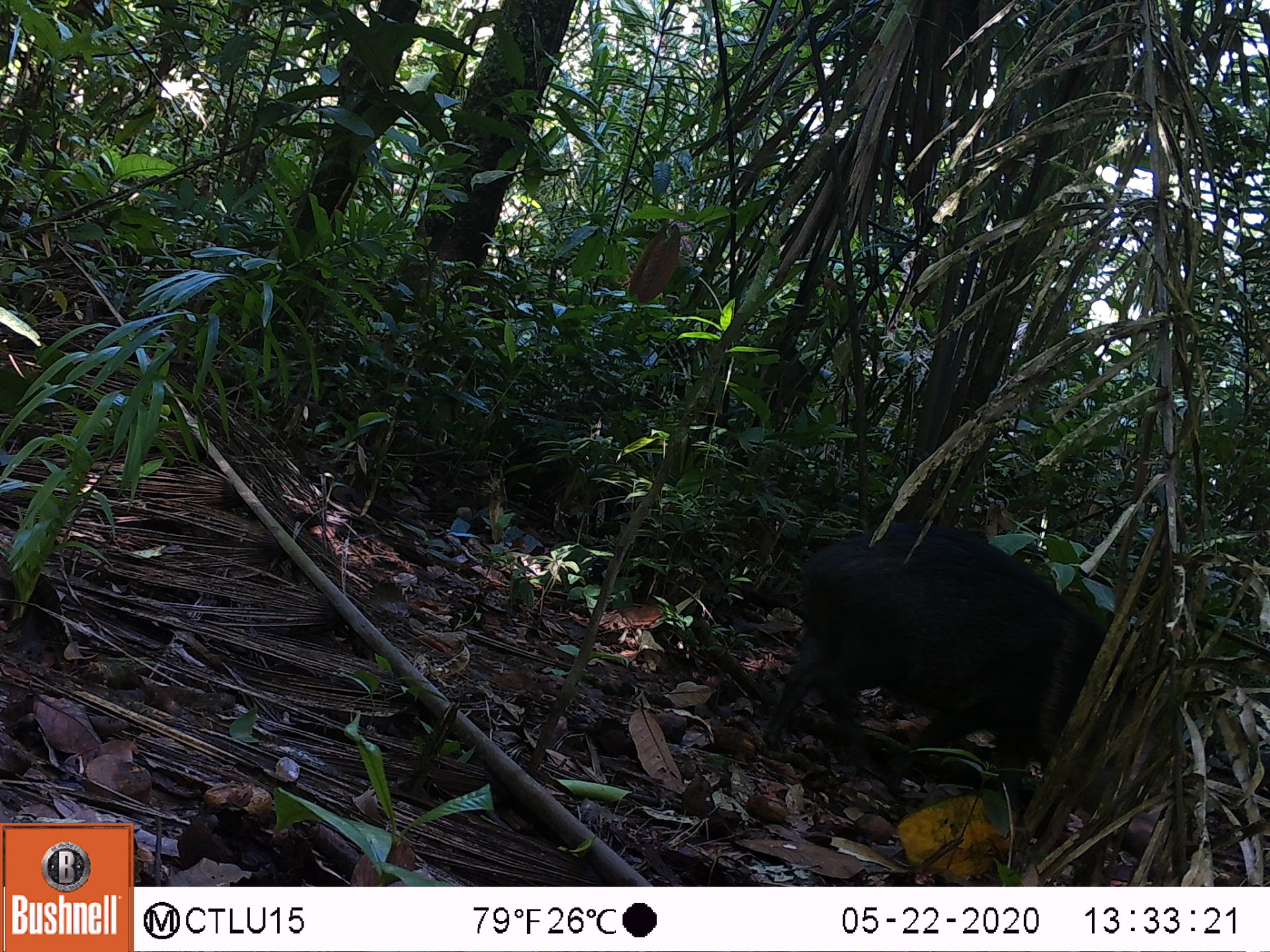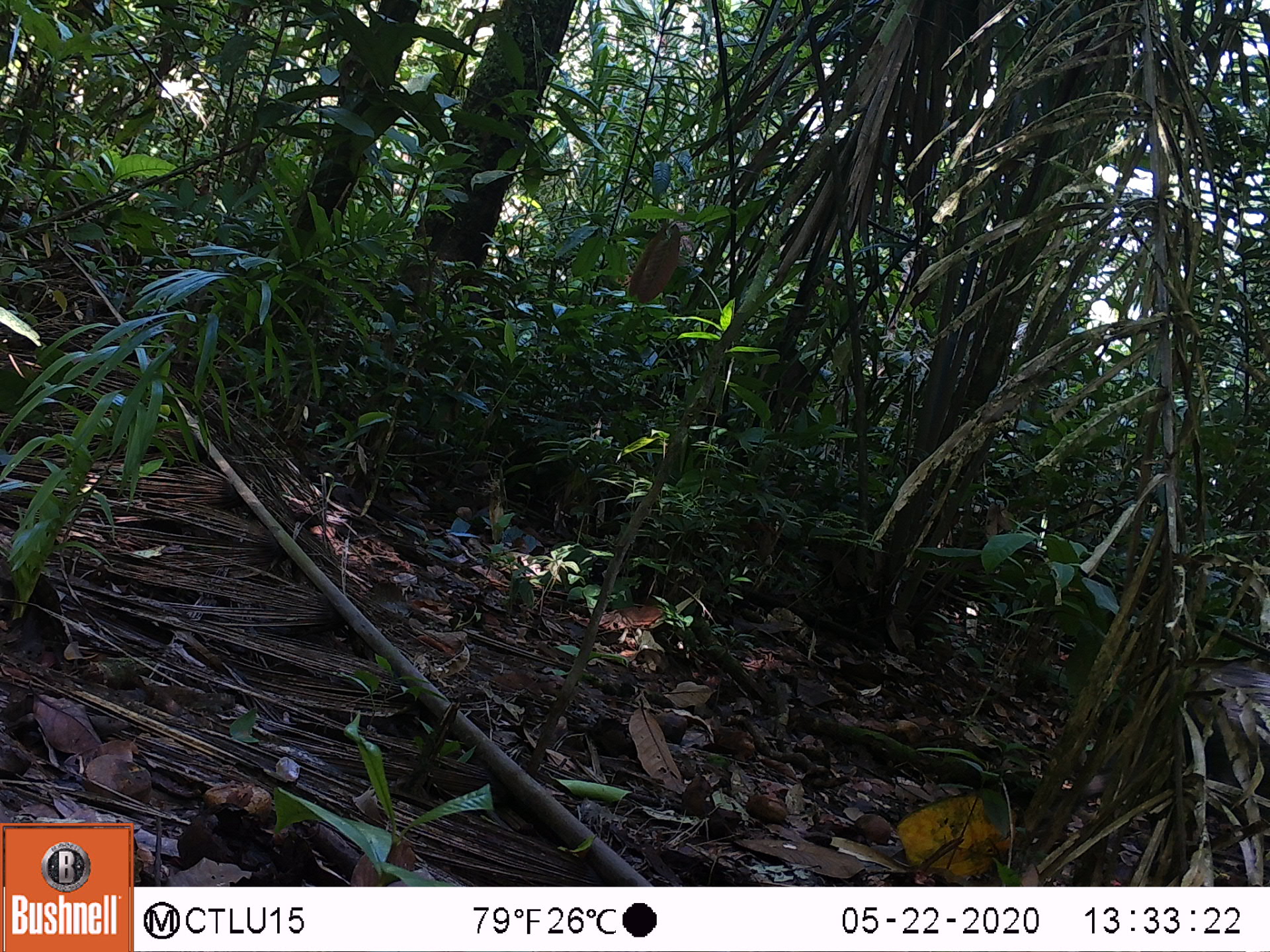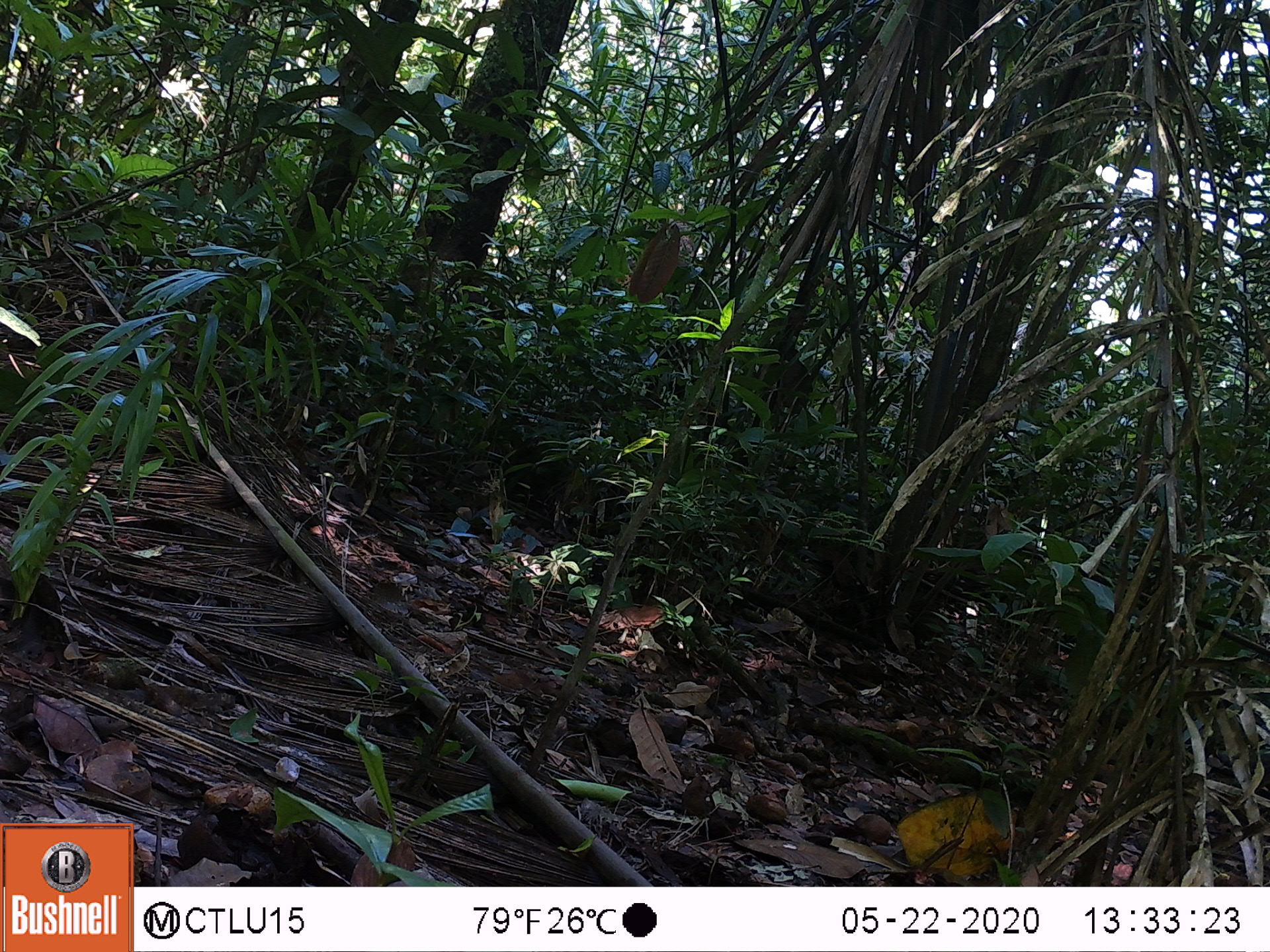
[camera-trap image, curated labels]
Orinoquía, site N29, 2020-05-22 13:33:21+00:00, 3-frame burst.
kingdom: Animalia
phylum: Chordata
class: Mammalia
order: Artiodactyla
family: Tayassuidae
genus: Pecari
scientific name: Pecari tajacu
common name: collared peccary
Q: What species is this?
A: Collared peccary (Pecari tajacu).